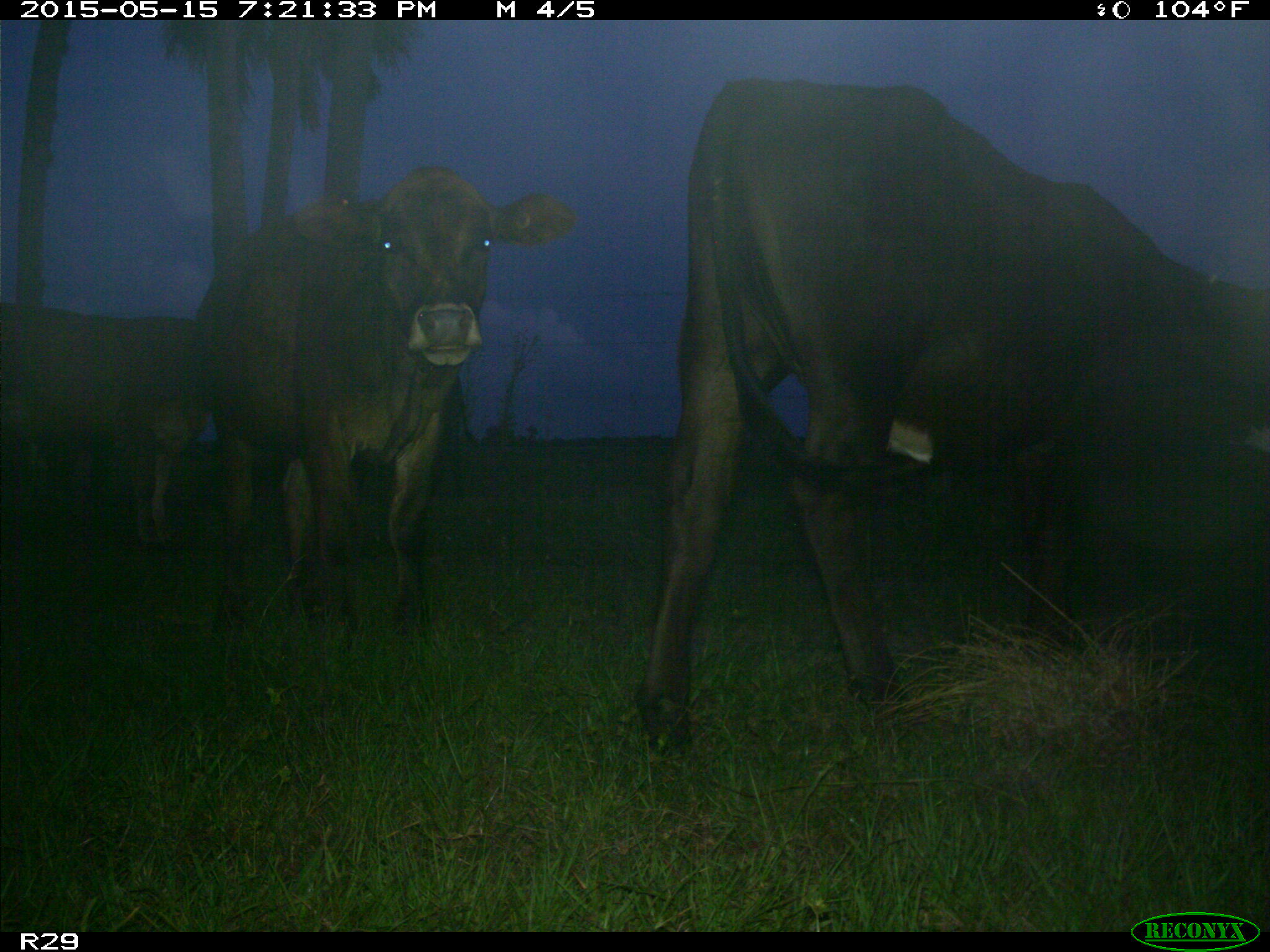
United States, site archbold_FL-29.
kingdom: Animalia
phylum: Chordata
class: Mammalia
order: Artiodactyla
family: Bovidae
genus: Bos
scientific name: Bos taurus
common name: domestic cow